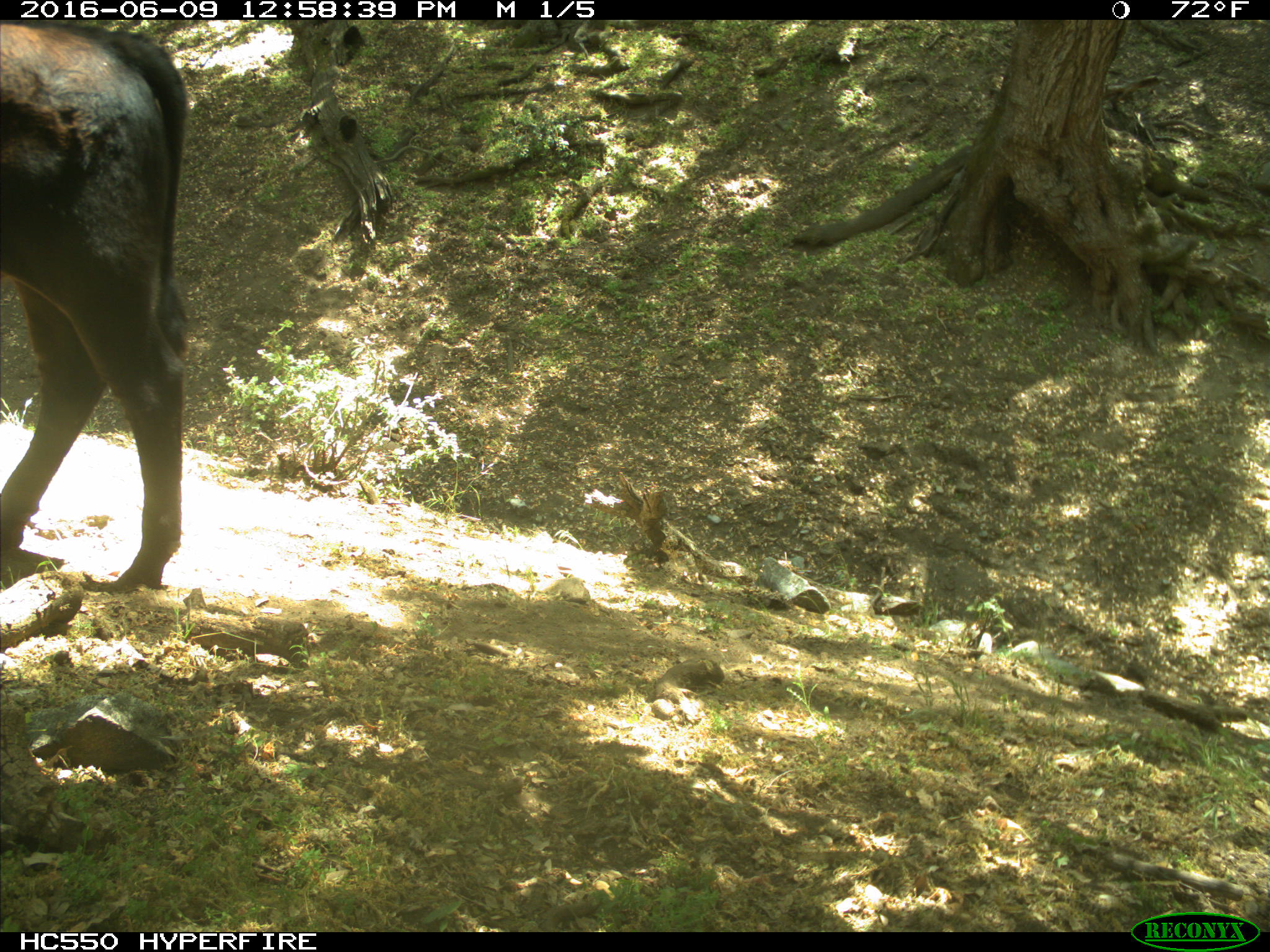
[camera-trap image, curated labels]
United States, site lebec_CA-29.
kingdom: Animalia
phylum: Chordata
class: Mammalia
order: Artiodactyla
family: Bovidae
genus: Bos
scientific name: Bos taurus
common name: domestic cow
Bos taurus (domestic cow).